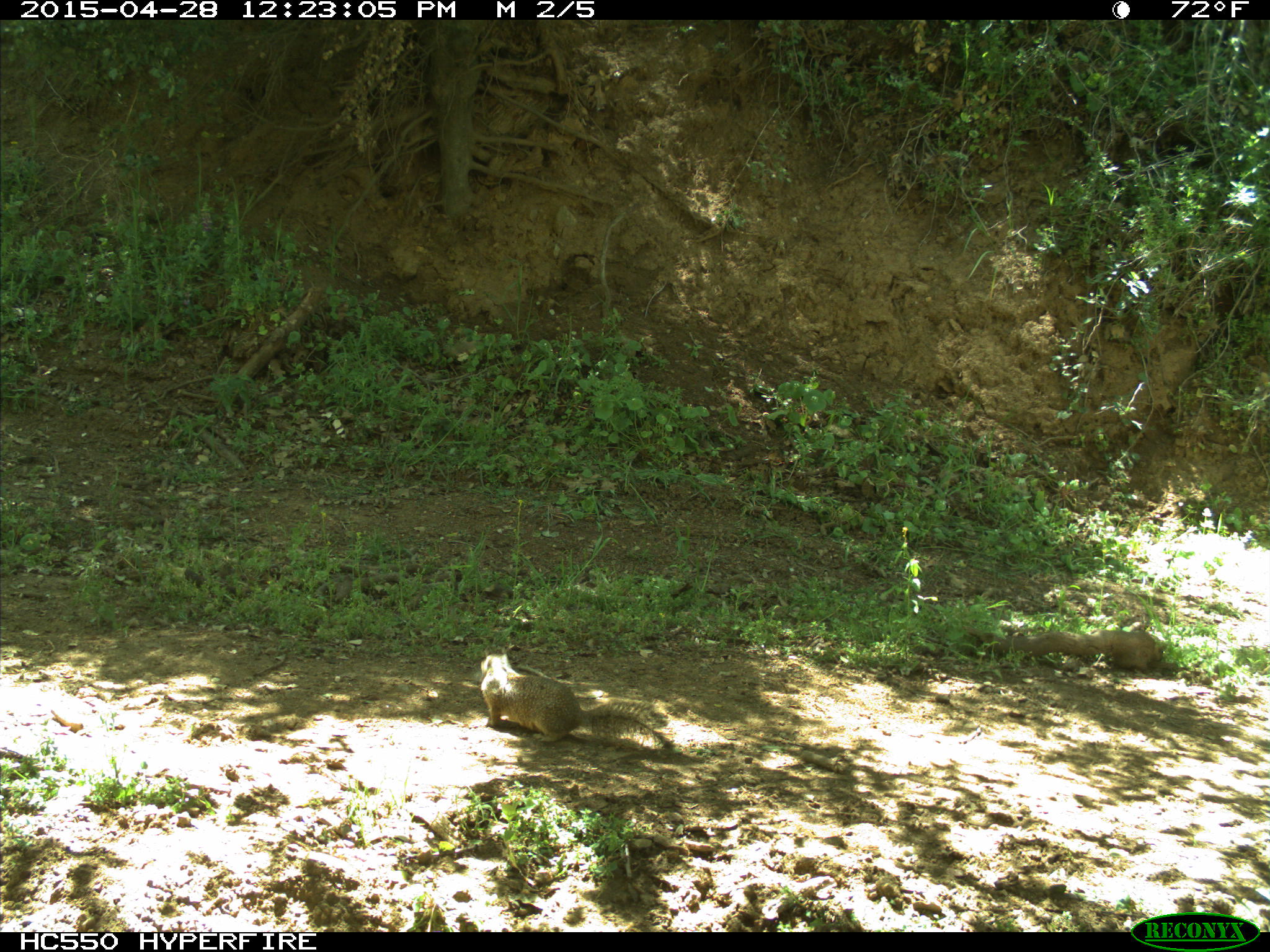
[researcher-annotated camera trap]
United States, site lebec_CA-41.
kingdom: Animalia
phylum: Chordata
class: Mammalia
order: Rodentia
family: Sciuridae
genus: Otospermophilus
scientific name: Otospermophilus beecheyi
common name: california ground squirrel